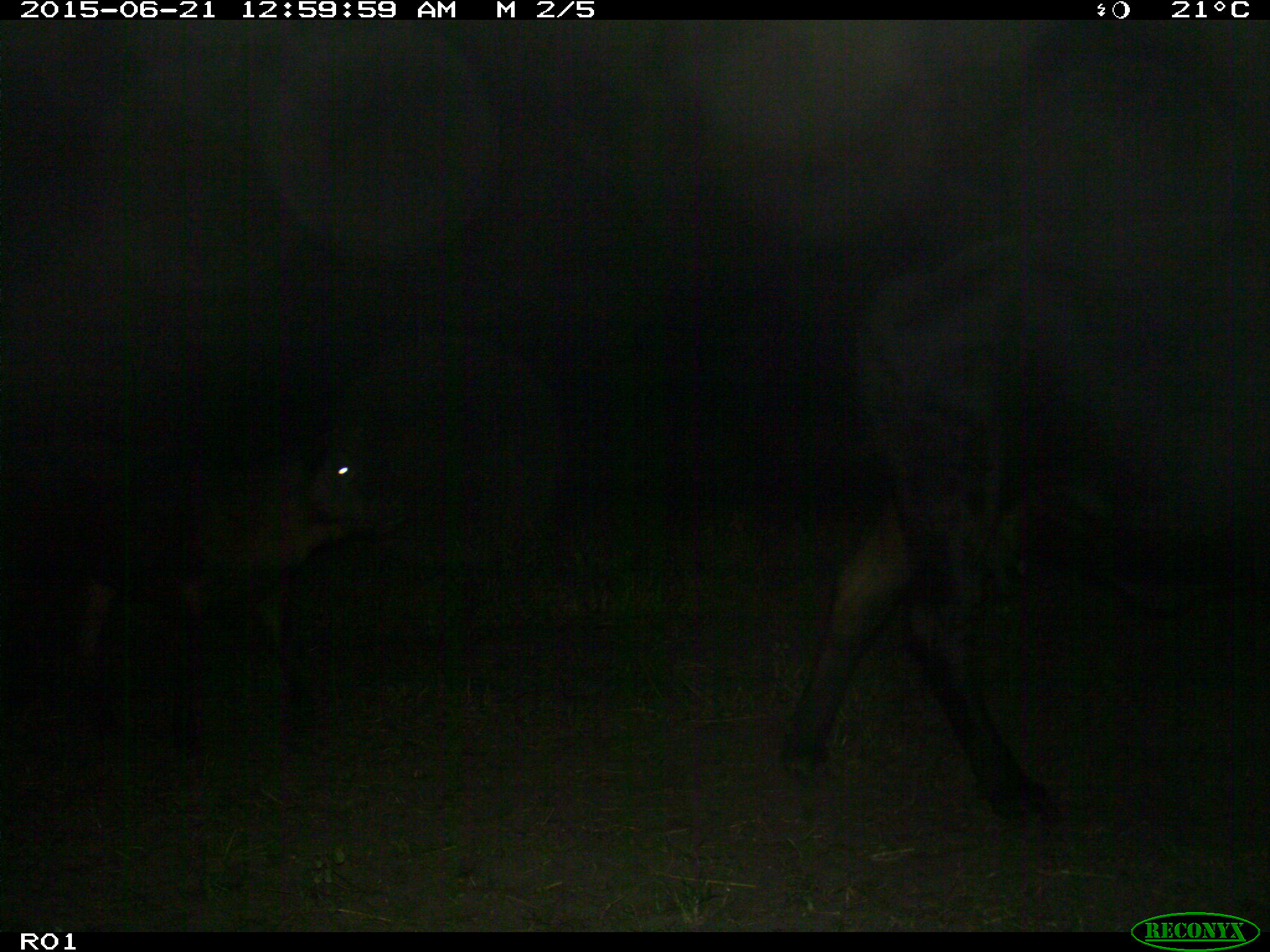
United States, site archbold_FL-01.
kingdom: Animalia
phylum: Chordata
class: Mammalia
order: Artiodactyla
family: Bovidae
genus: Bos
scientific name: Bos taurus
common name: domestic cow